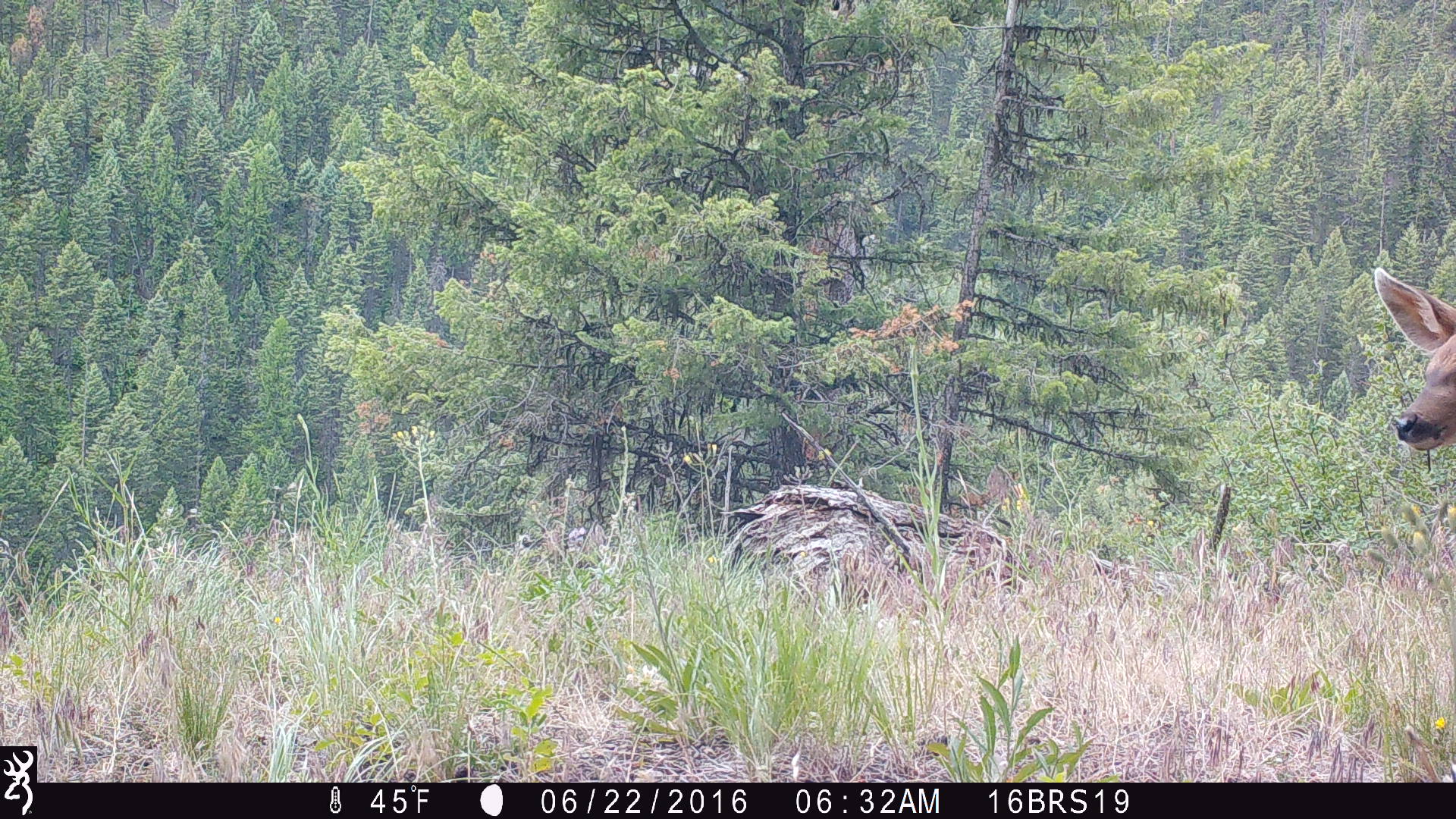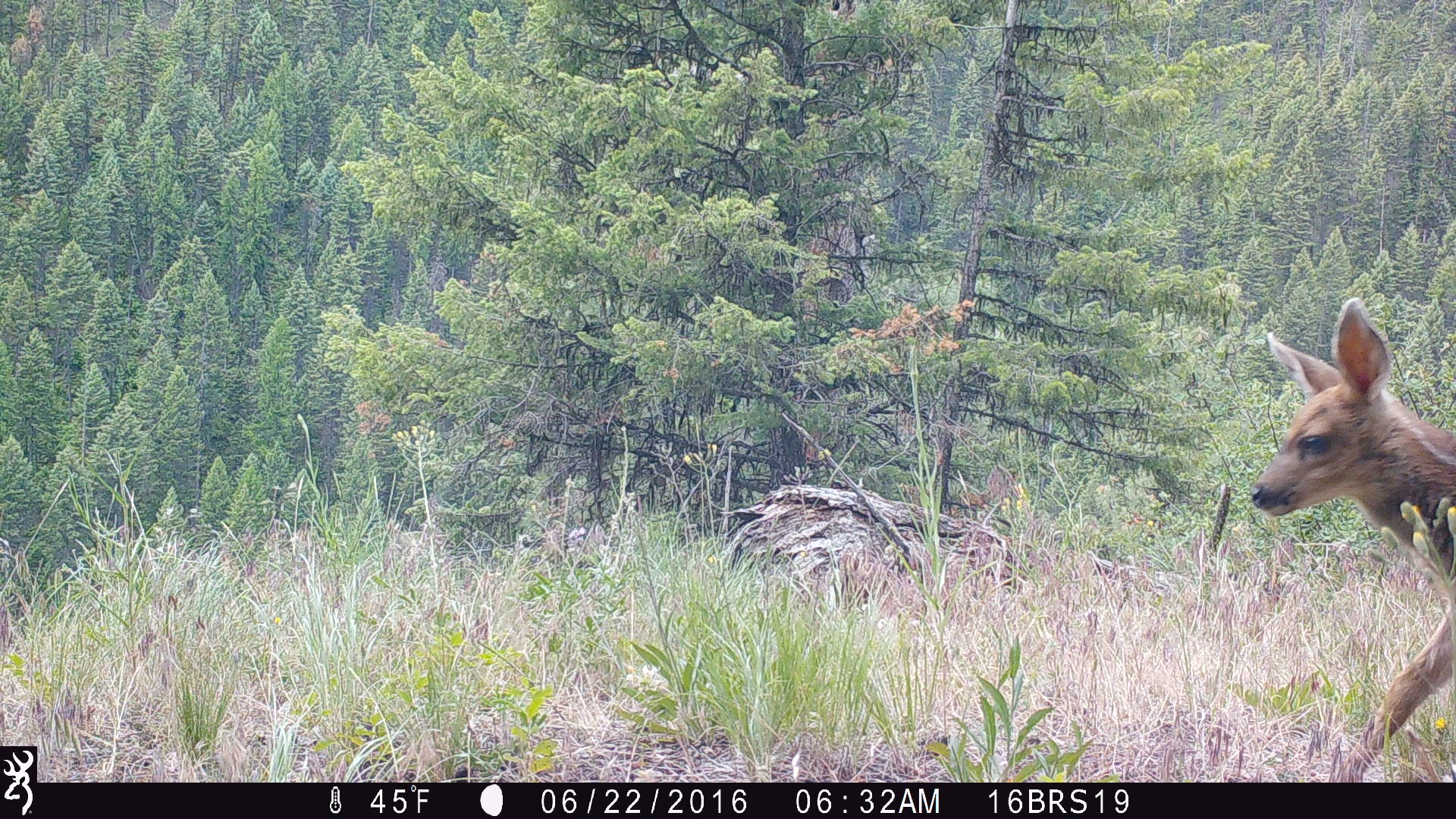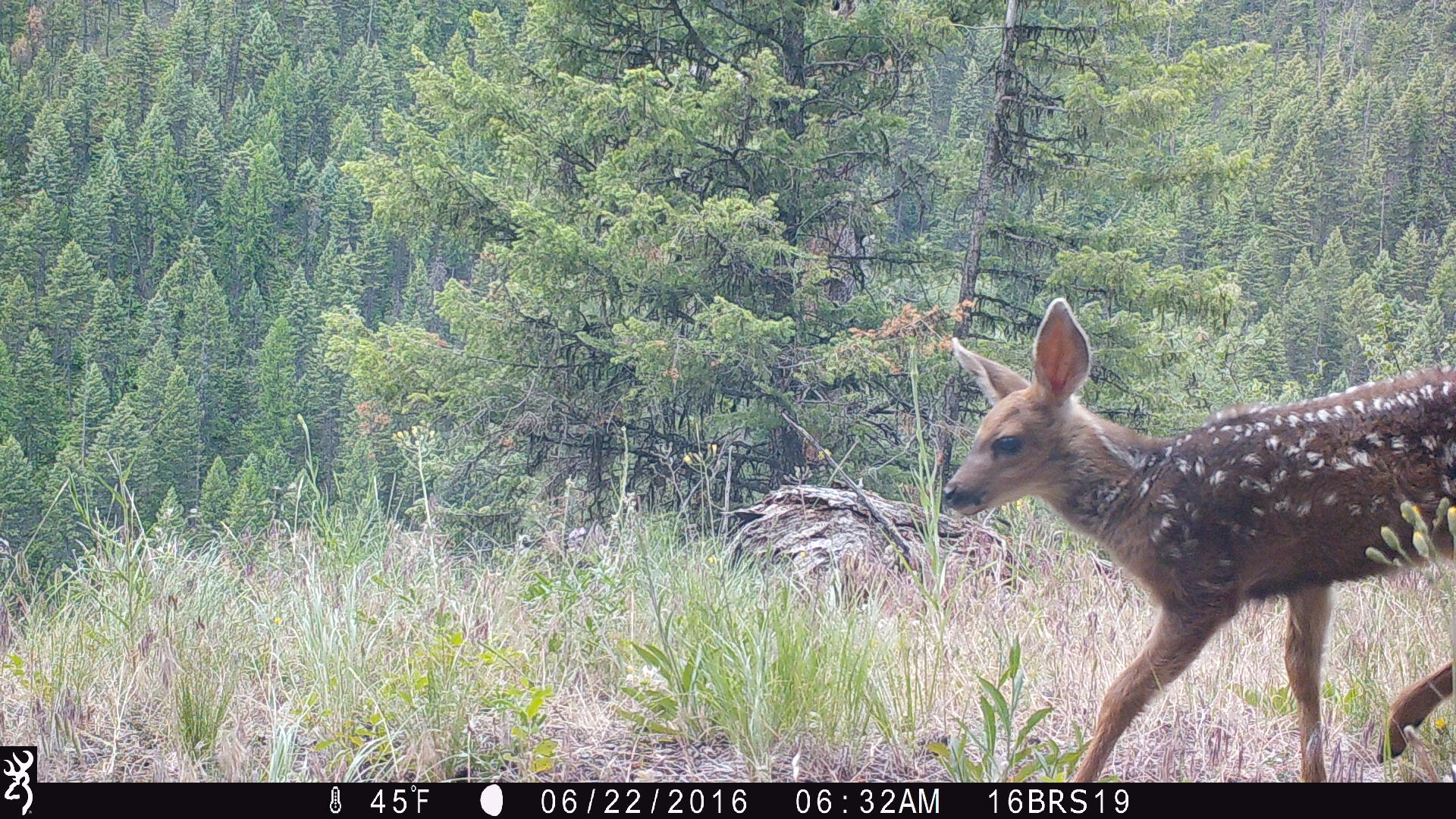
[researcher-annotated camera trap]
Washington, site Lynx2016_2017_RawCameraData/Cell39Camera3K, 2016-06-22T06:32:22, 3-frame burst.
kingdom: Animalia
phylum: Chordata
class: Mammalia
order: Artiodactyla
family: Cervidae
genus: Odocoileus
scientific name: Odocoileus hemionus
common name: mule deer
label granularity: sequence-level